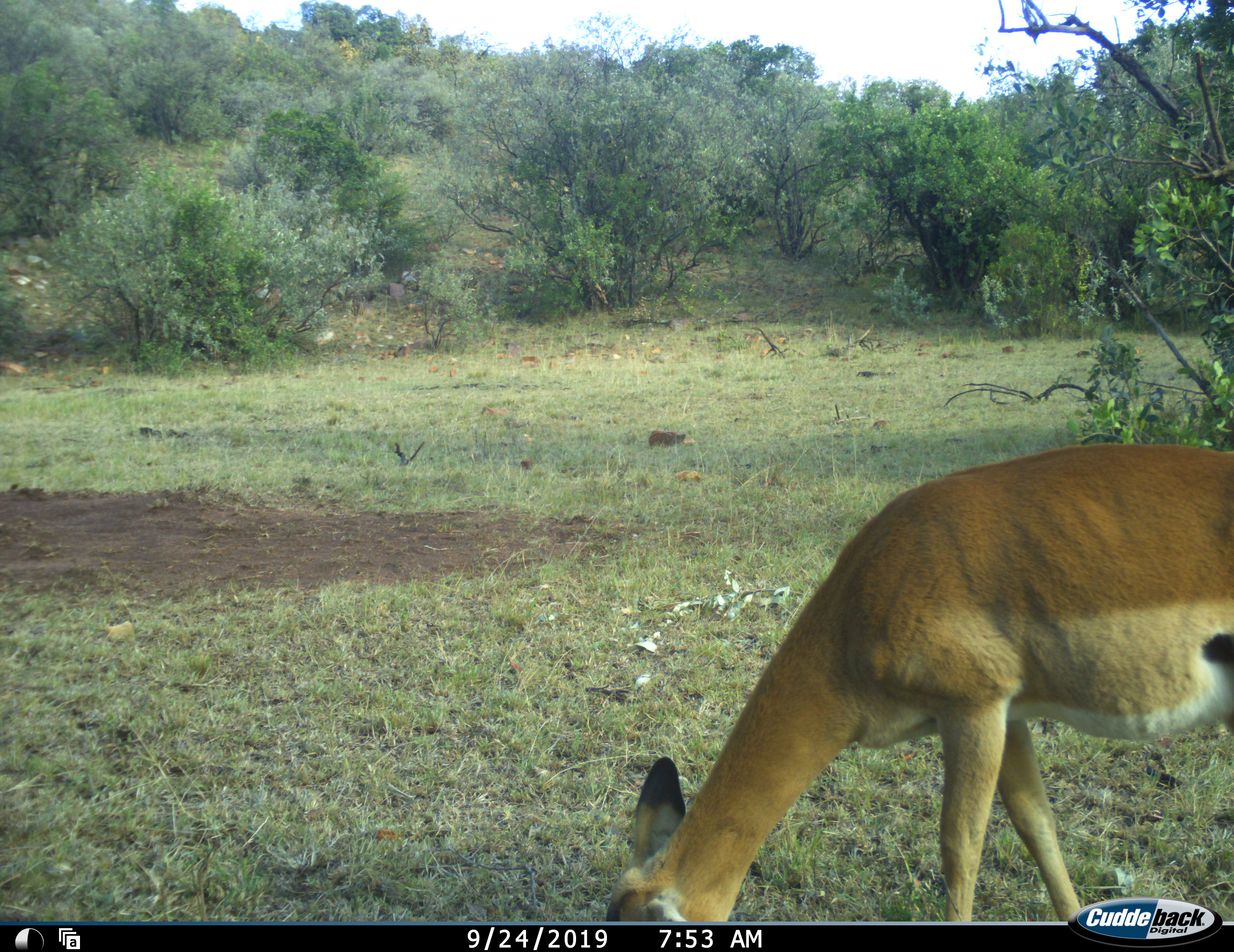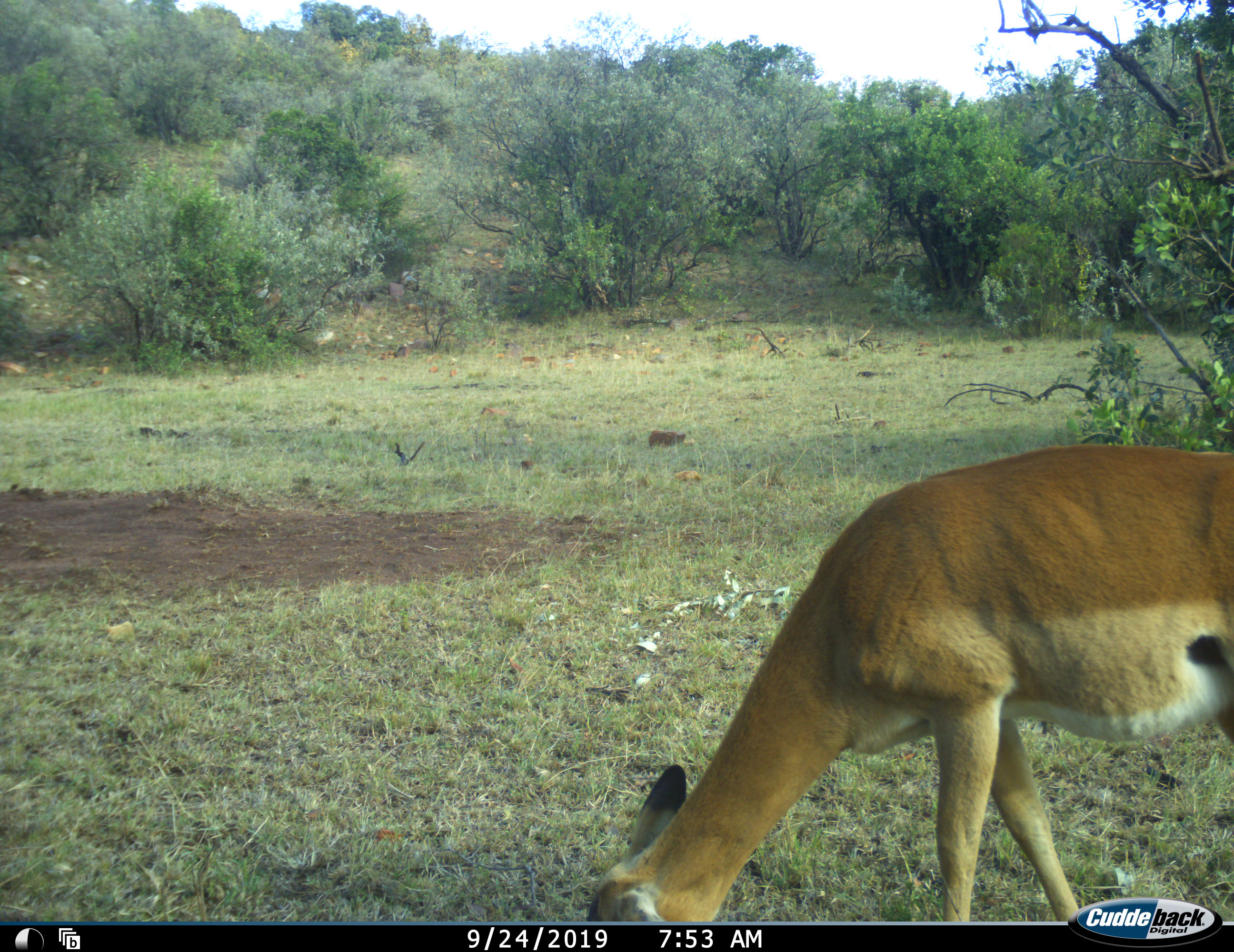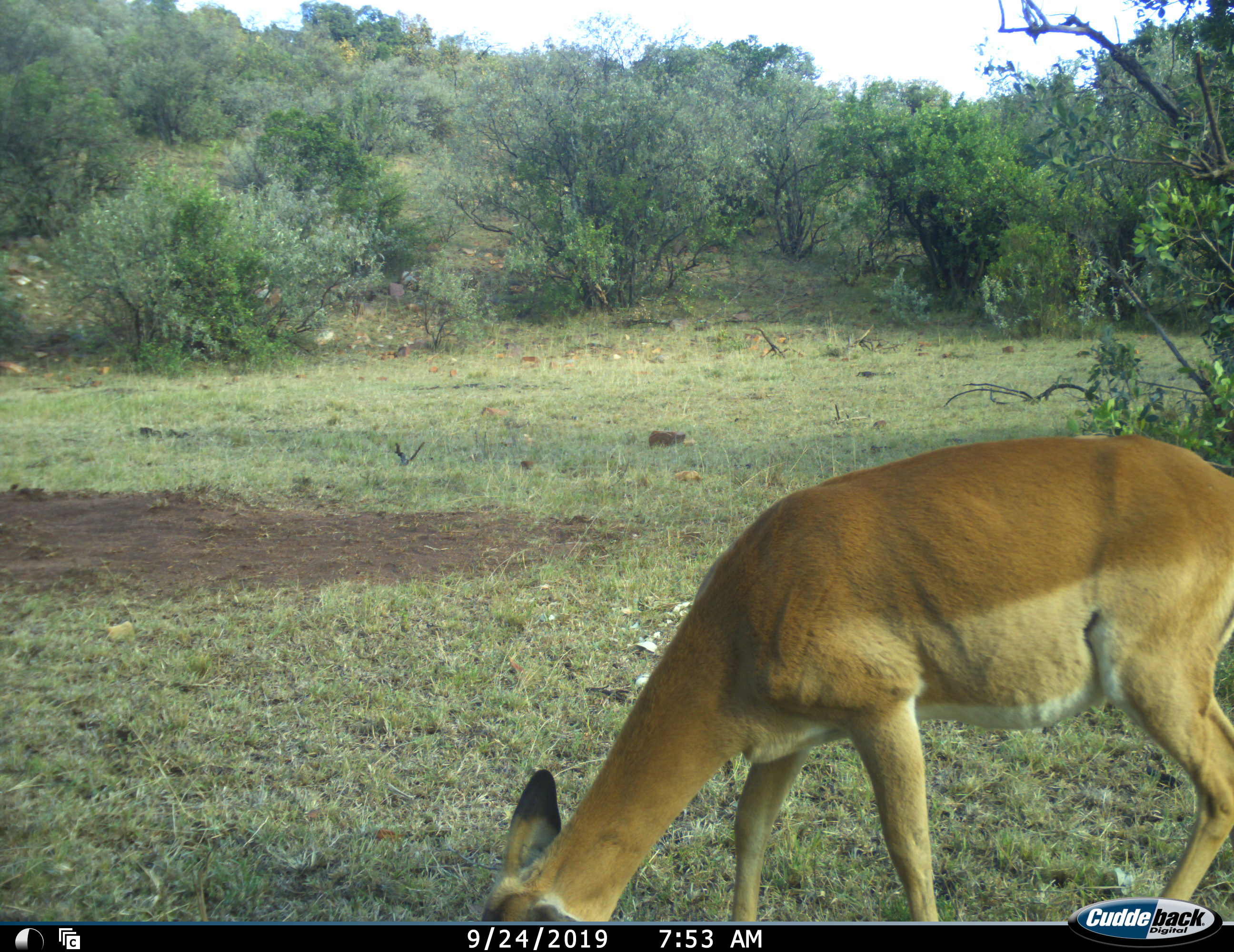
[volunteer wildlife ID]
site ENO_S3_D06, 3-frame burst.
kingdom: Animalia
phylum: Chordata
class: Mammalia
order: Artiodactyla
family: Bovidae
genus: Aepyceros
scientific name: Aepyceros melampus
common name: impala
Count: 1.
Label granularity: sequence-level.